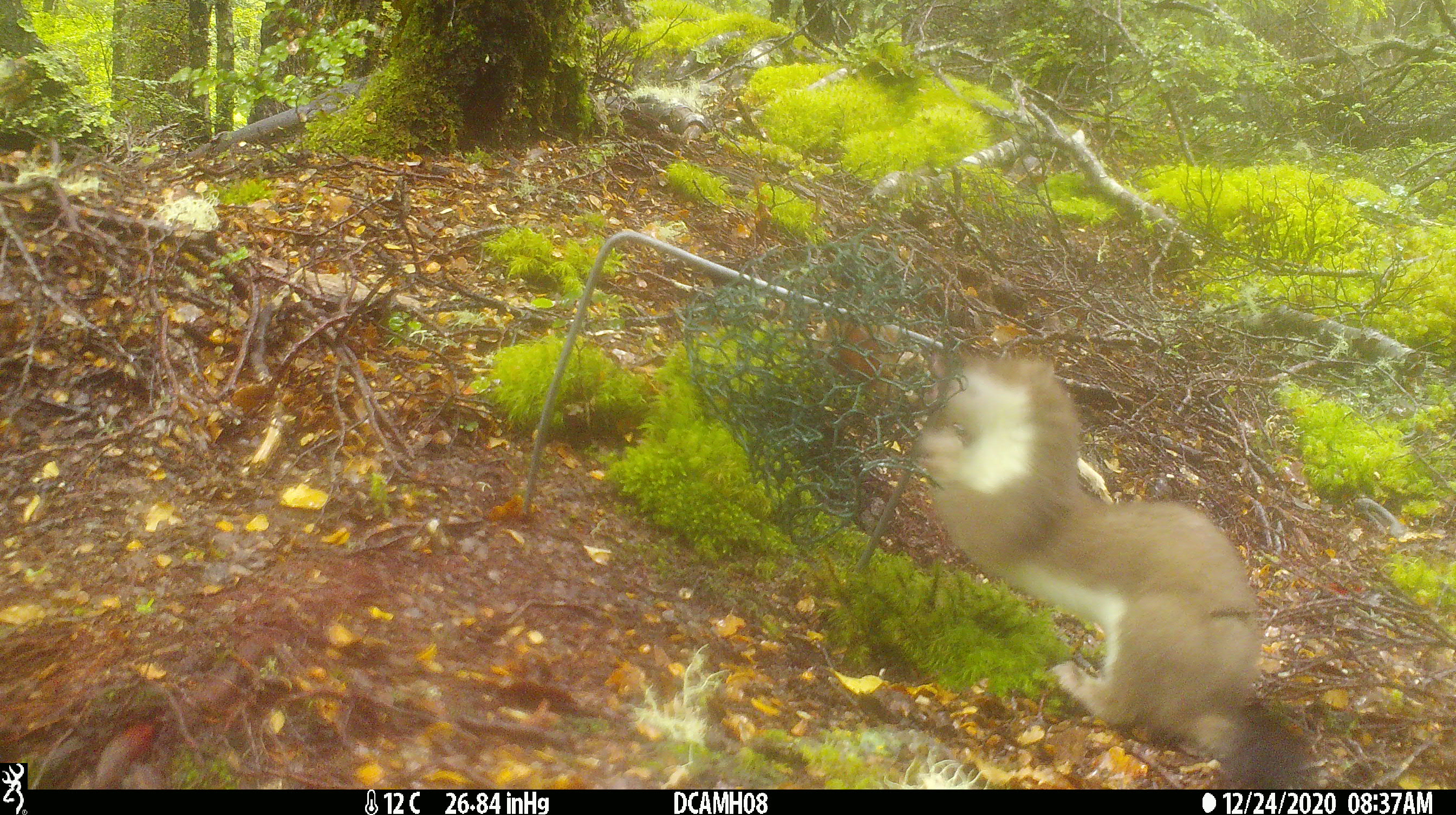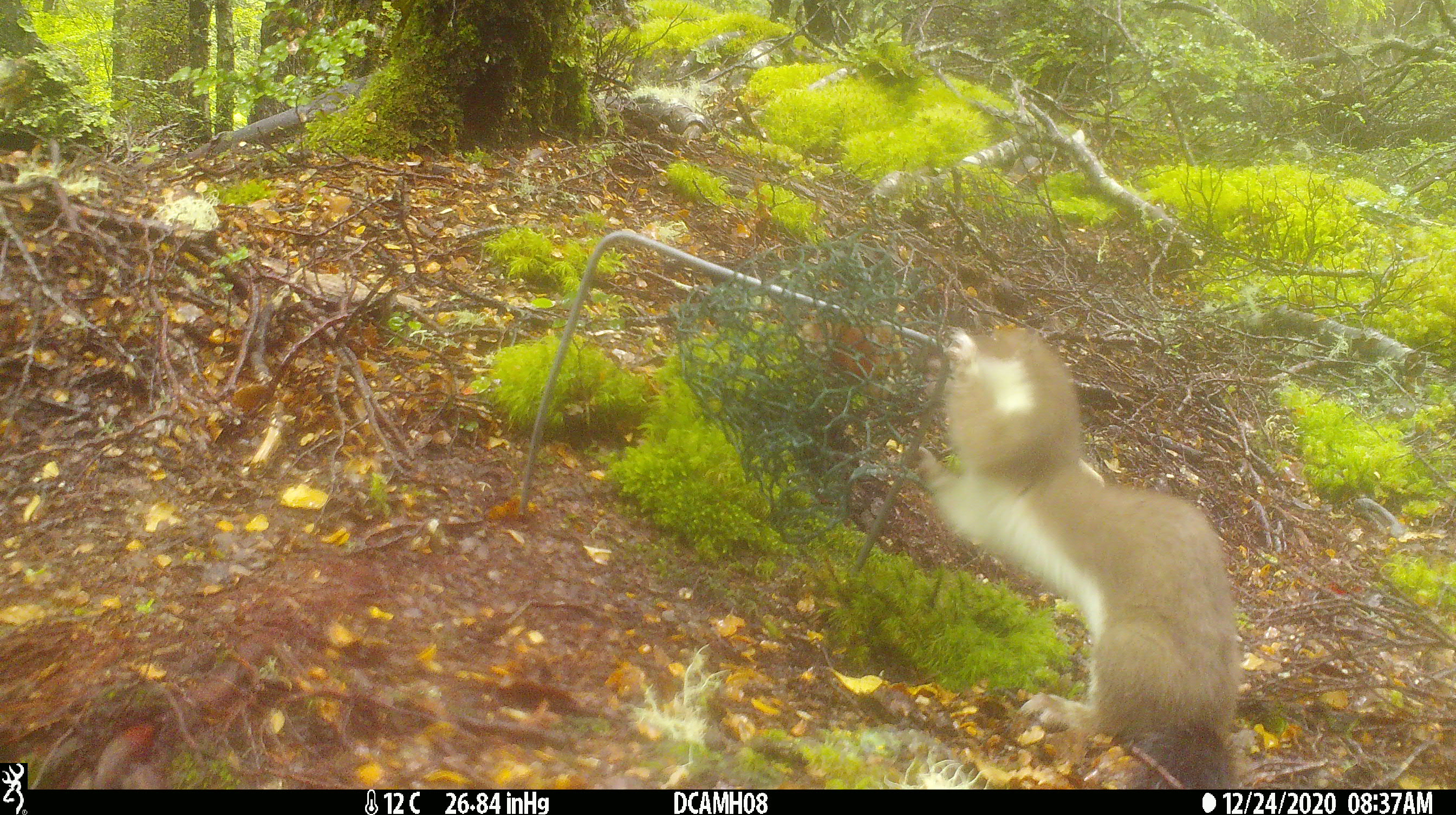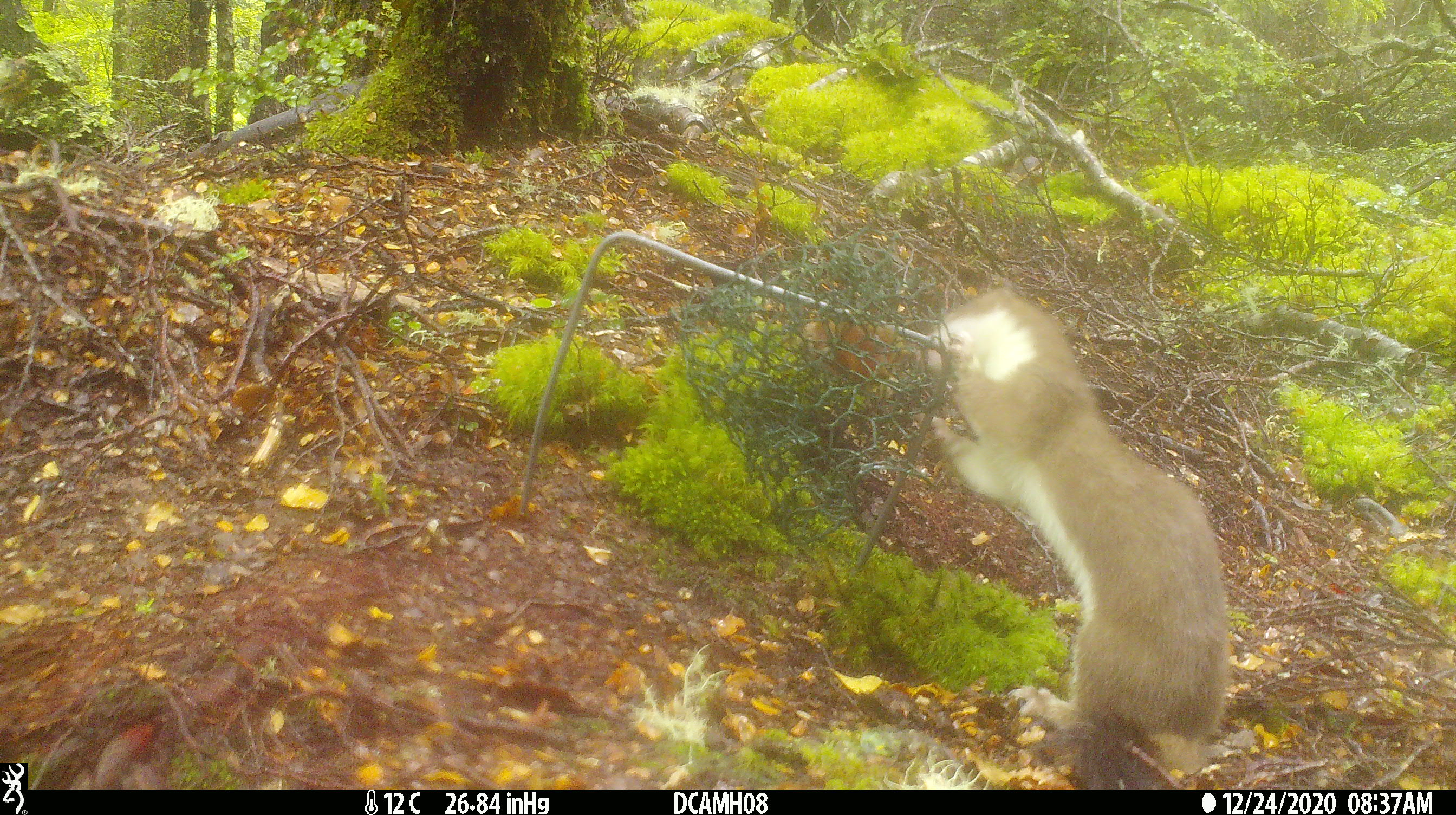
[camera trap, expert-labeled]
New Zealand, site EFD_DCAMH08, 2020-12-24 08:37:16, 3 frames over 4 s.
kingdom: Animalia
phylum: Chordata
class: Mammalia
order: Carnivora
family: Mustelidae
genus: Mustela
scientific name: Mustela erminea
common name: stoat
Stoat (Mustela erminea).